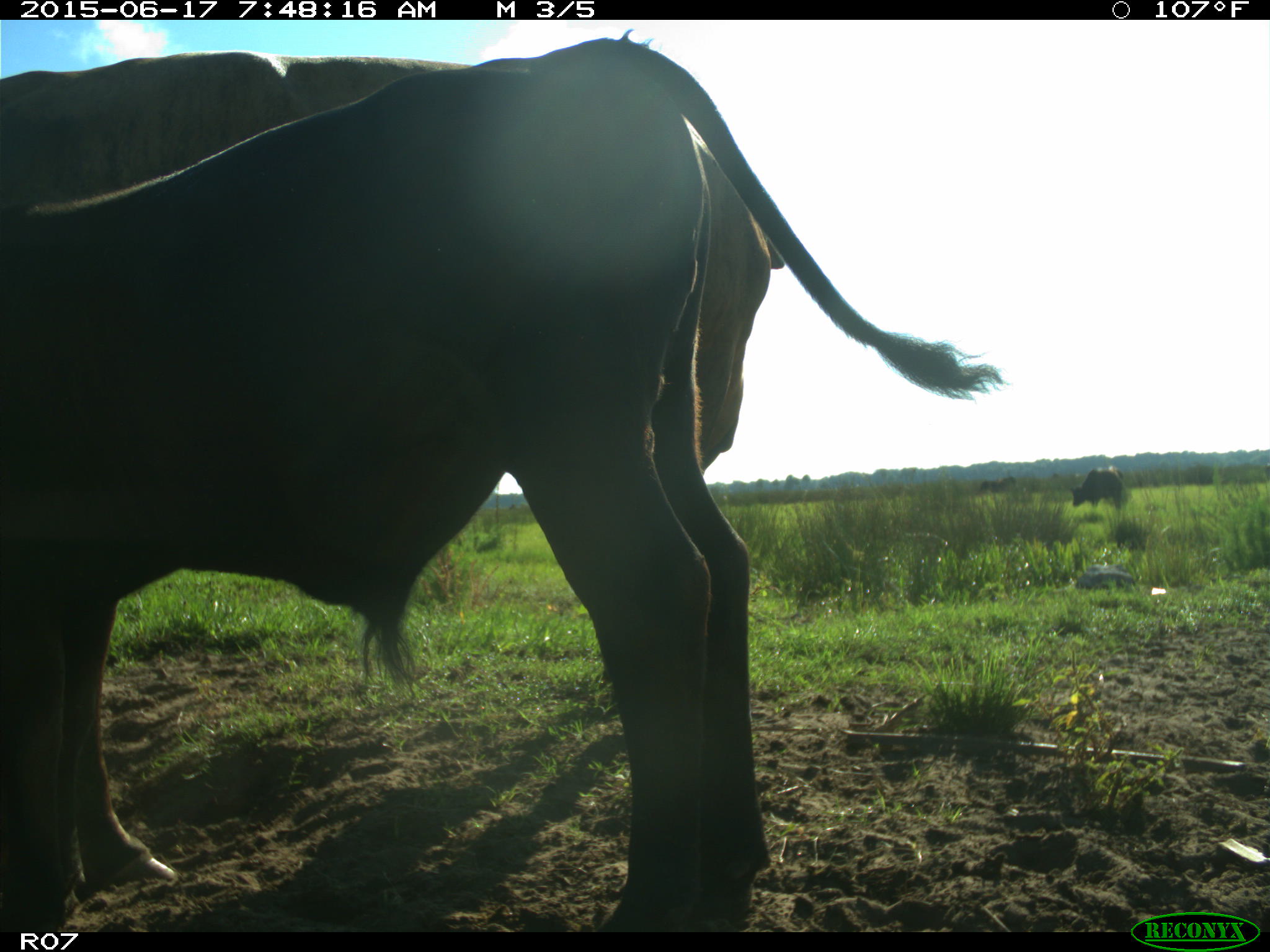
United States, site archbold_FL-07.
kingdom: Animalia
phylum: Chordata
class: Mammalia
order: Artiodactyla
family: Bovidae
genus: Bos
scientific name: Bos taurus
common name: domestic cow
Bos taurus (domestic cow).